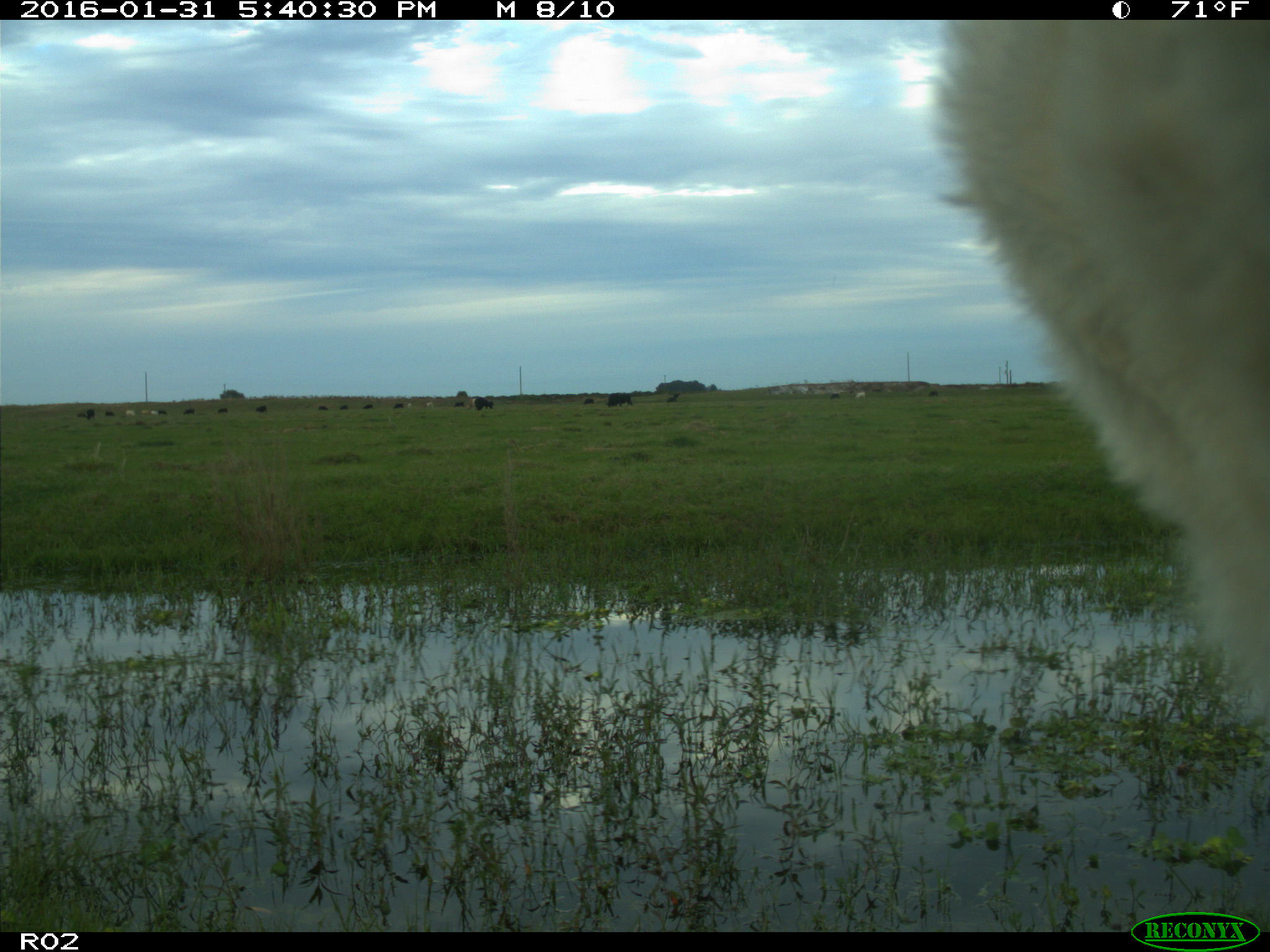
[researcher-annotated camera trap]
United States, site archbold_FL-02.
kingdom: Animalia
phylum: Chordata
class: Mammalia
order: Artiodactyla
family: Bovidae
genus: Bos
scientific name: Bos taurus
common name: domestic cow